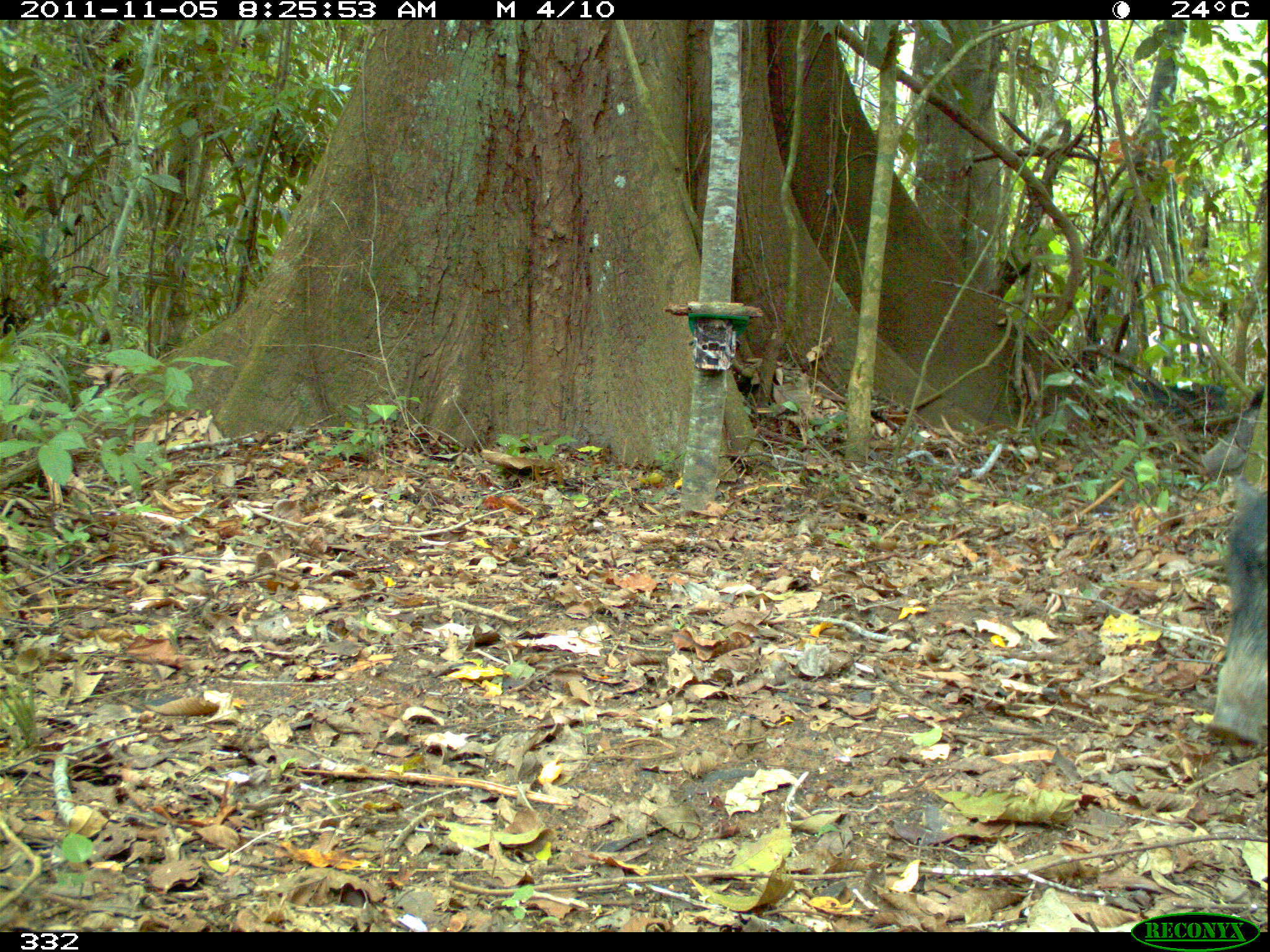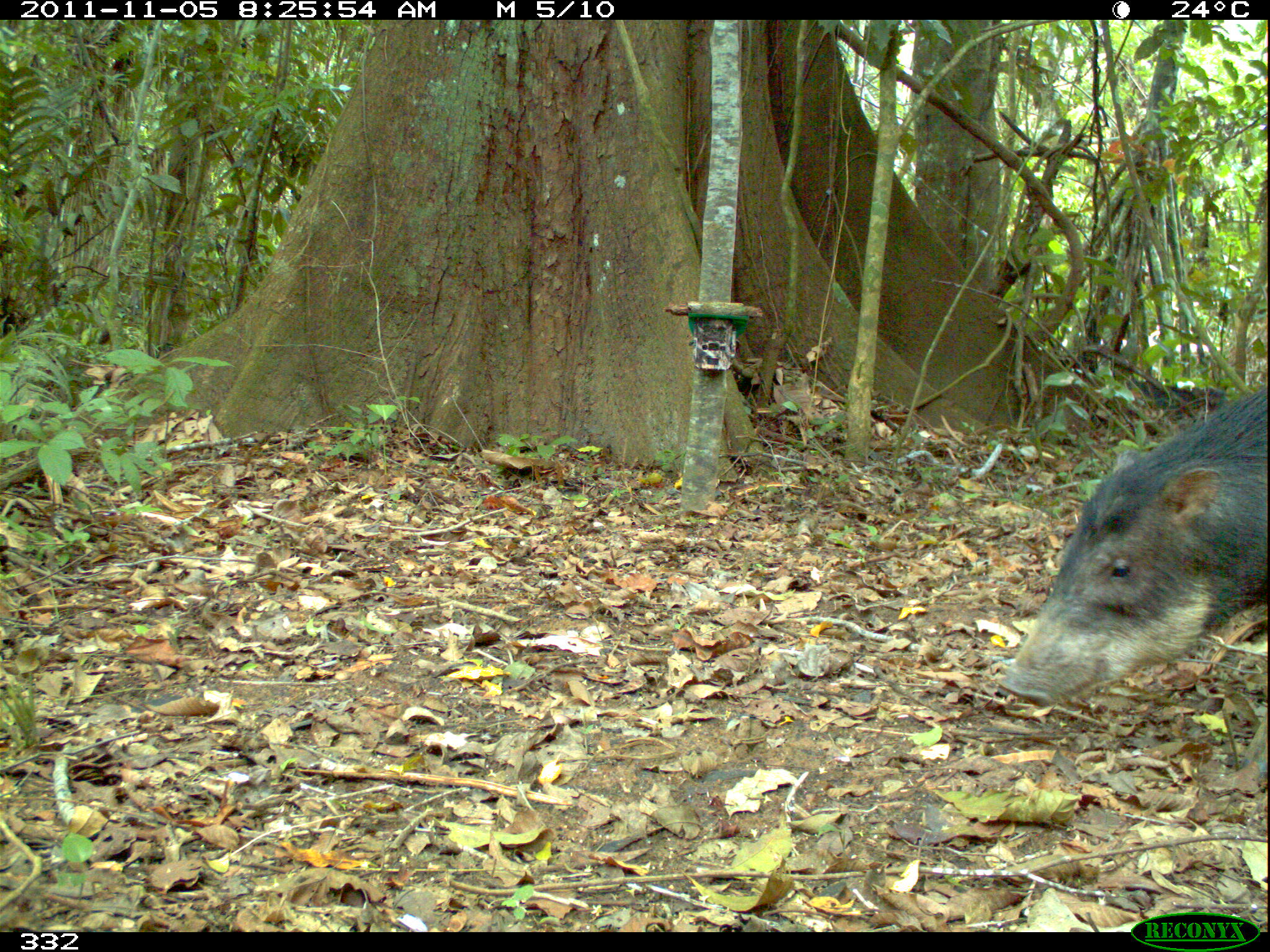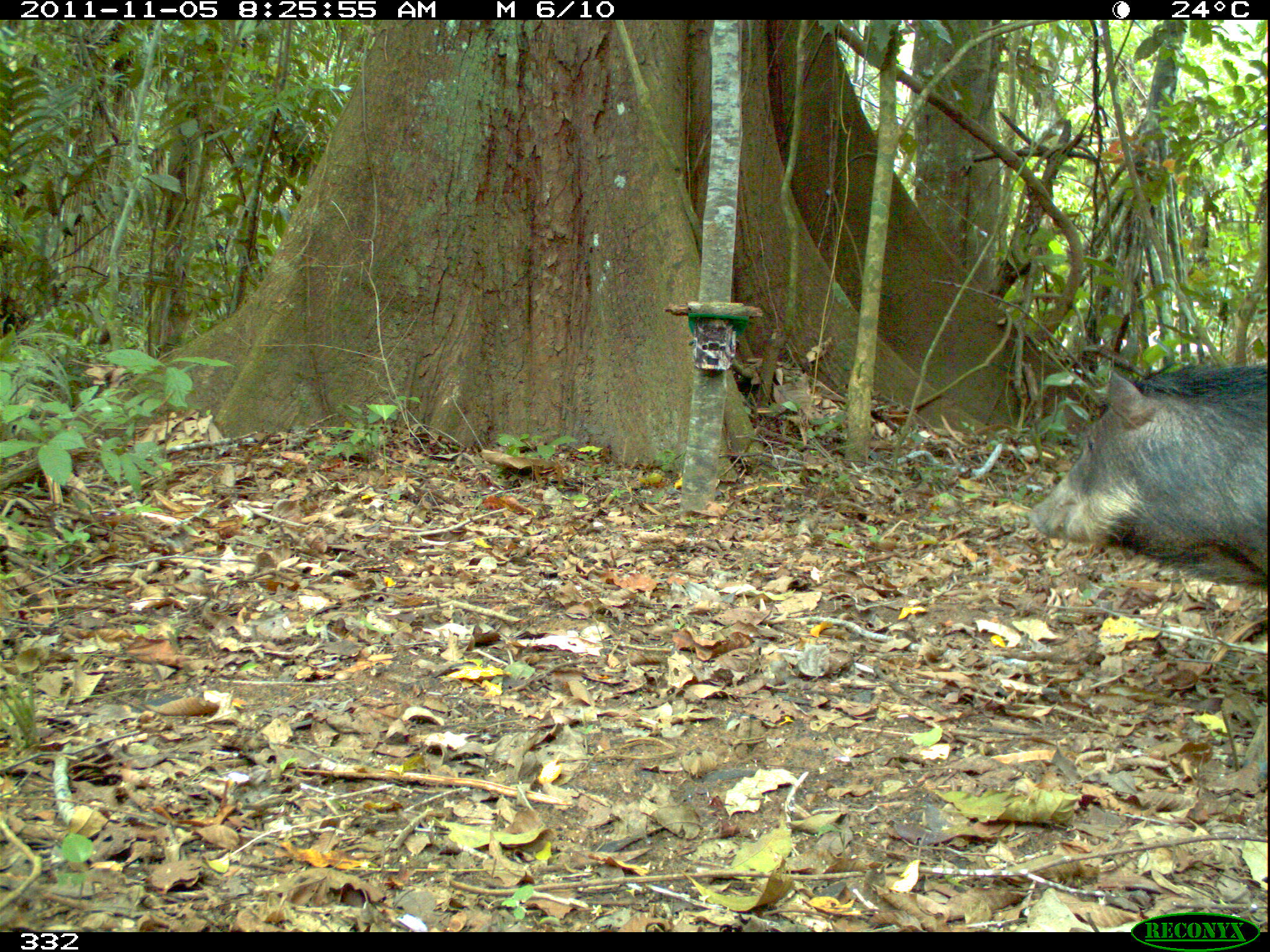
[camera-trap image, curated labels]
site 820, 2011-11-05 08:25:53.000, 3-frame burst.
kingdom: Animalia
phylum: Chordata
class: Mammalia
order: Artiodactyla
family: Tayassuidae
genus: Tayassu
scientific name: Tayassu pecari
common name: white-lipped peccary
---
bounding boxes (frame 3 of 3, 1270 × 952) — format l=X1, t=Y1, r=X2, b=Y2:
tayassu pecari: l=1024, t=355, r=1267, b=787